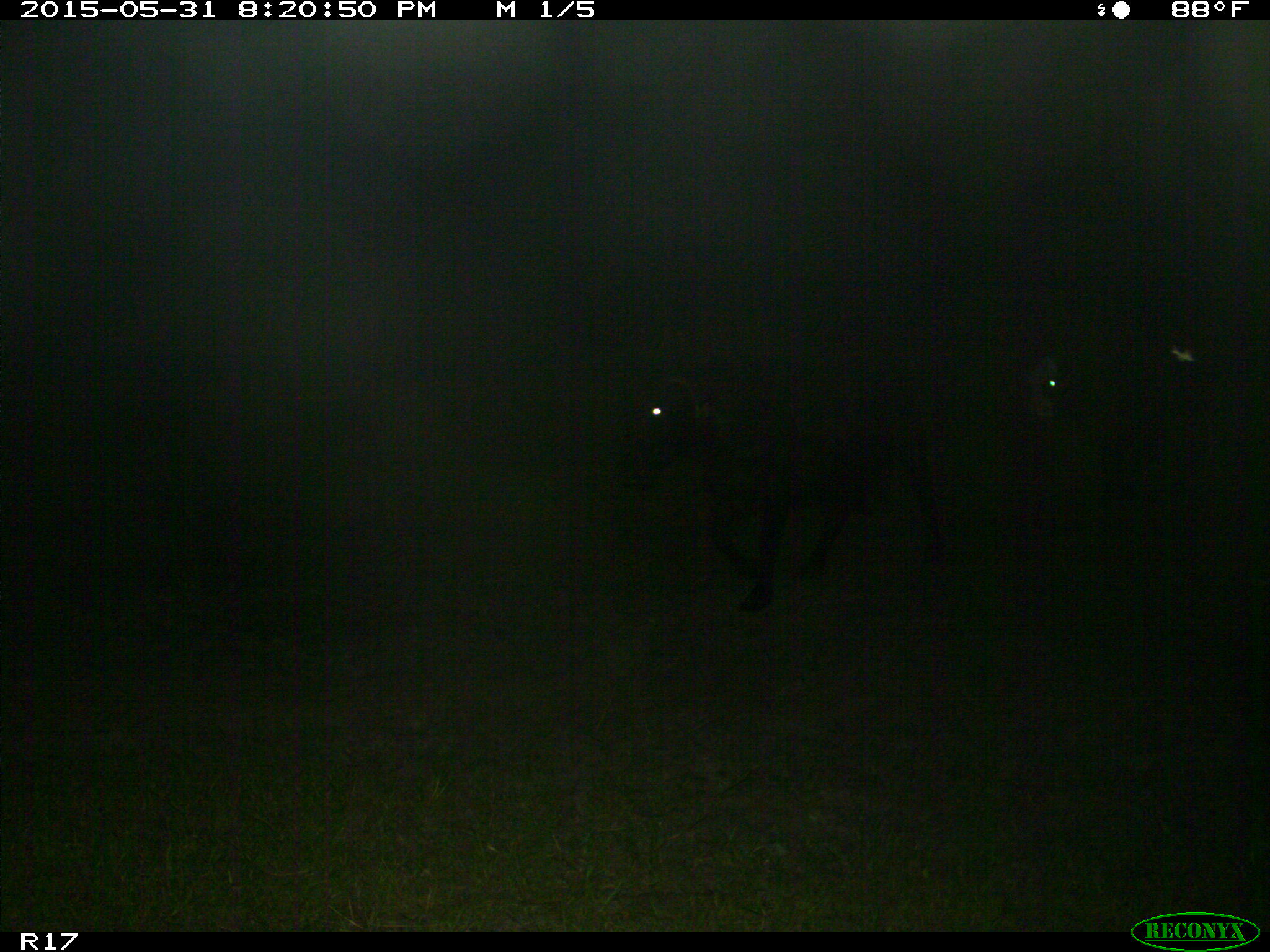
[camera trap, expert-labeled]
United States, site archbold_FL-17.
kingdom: Animalia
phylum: Chordata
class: Mammalia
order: Artiodactyla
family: Bovidae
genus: Bos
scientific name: Bos taurus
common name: domestic cow